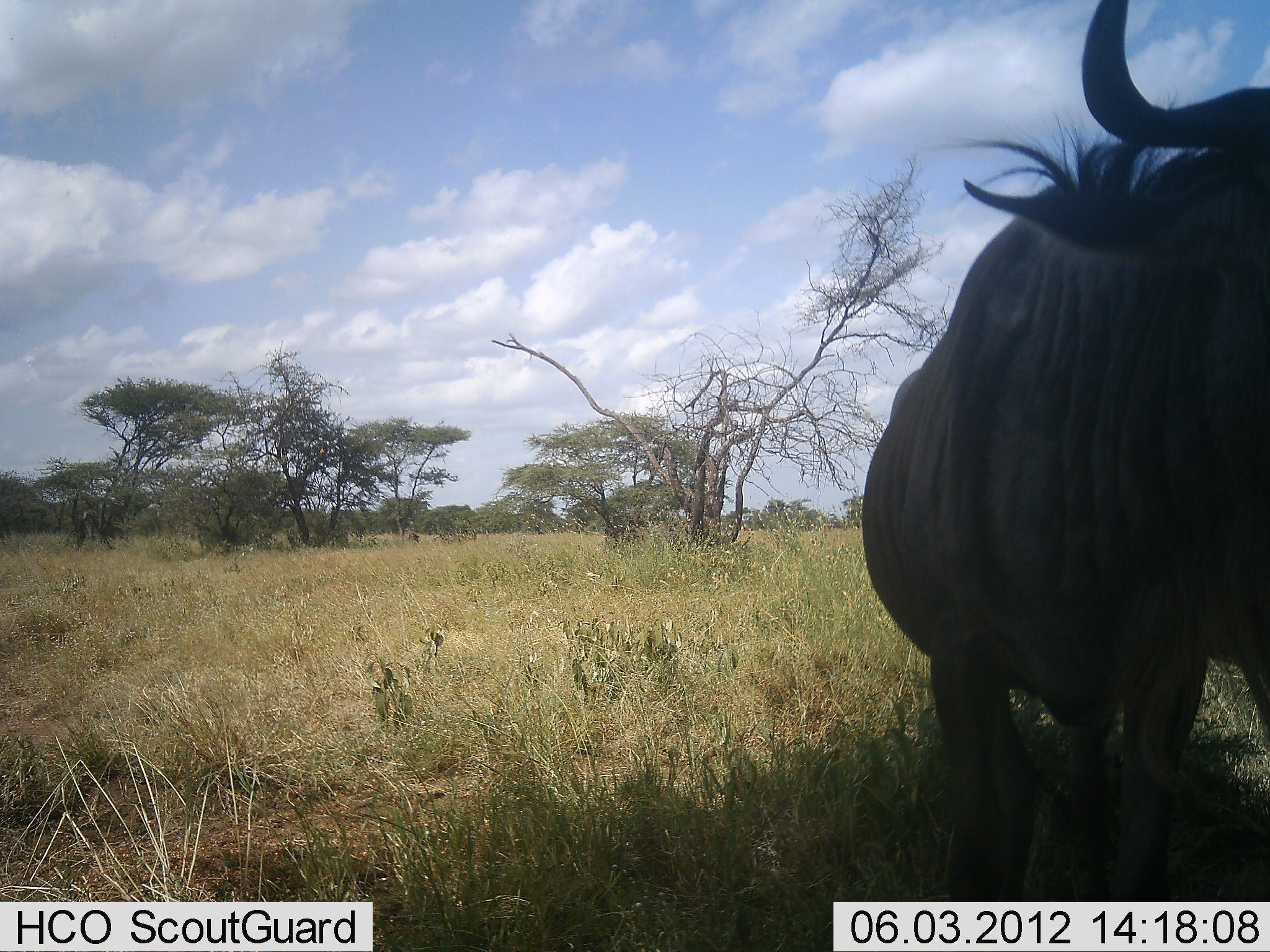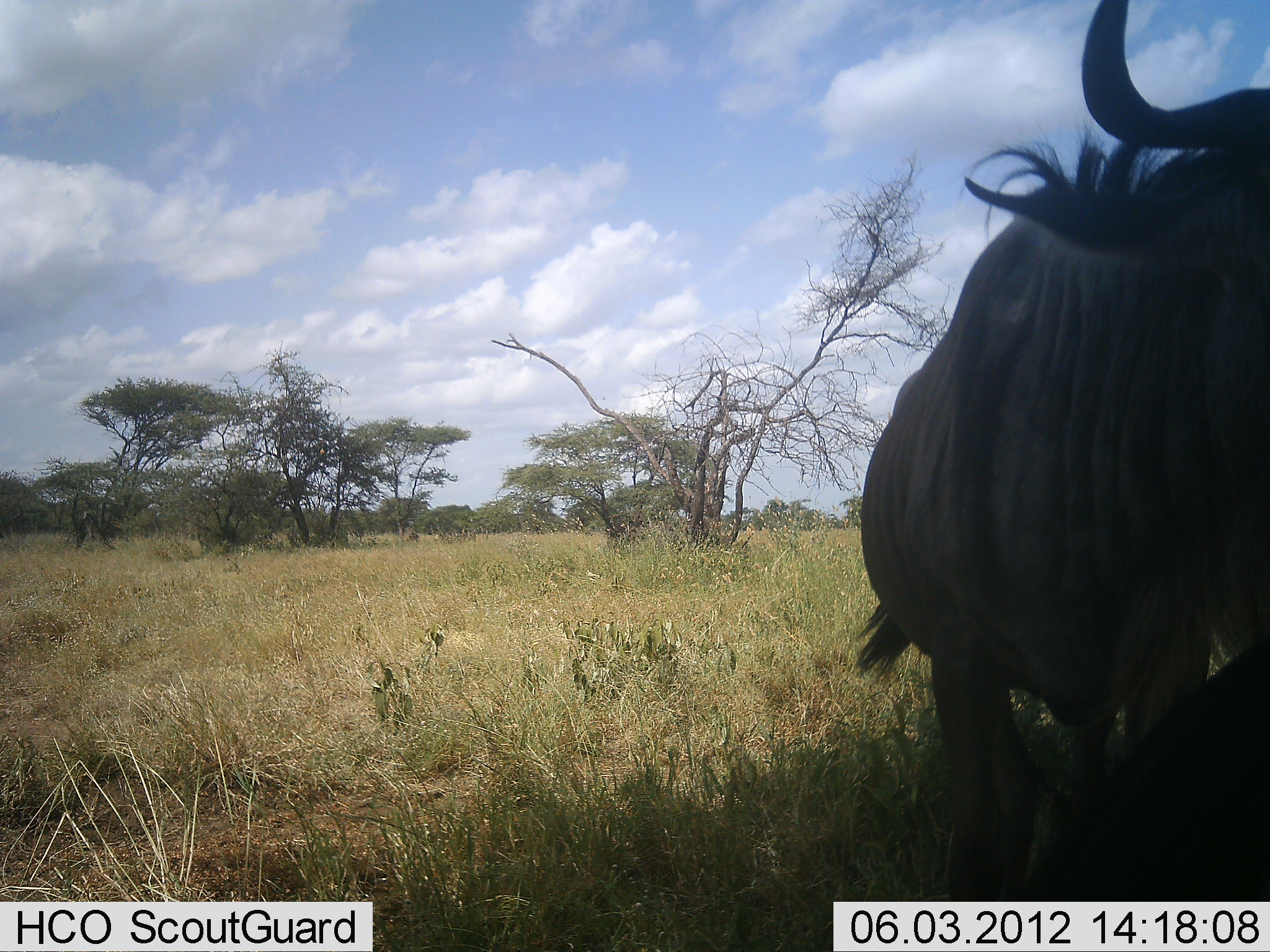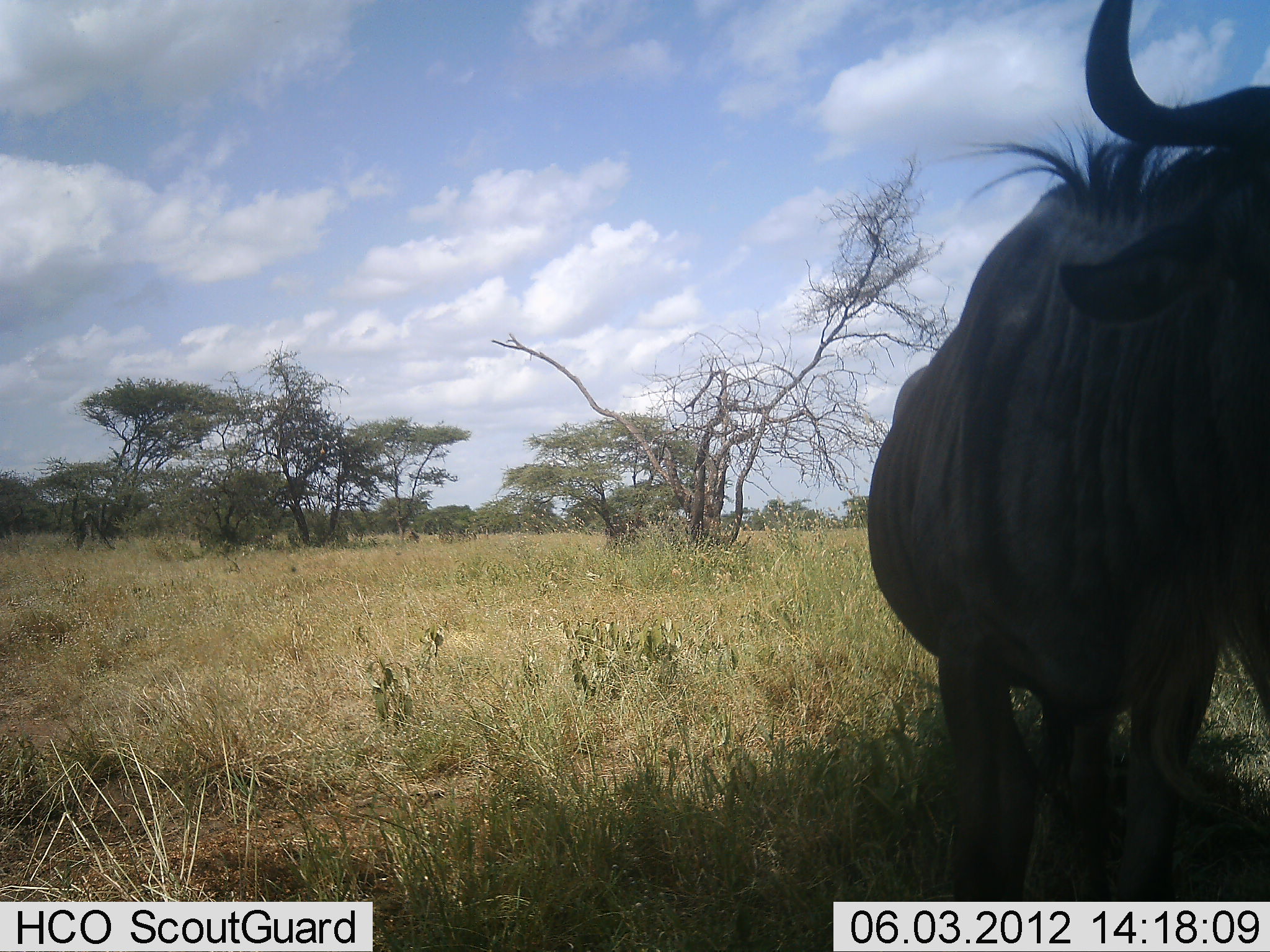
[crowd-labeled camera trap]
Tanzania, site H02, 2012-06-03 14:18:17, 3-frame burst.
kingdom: Animalia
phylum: Chordata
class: Mammalia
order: Artiodactyla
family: Bovidae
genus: Connochaetes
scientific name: Connochaetes taurinus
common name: blue wildebeest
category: wildebeest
Wildebeest (blue wildebeest) (Connochaetes taurinus), count 2. Behavior (volunteer vote fractions): standing 70%, resting 20%, moving 20%, interacting 0%. Young present (vote fraction): 0%. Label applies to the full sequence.